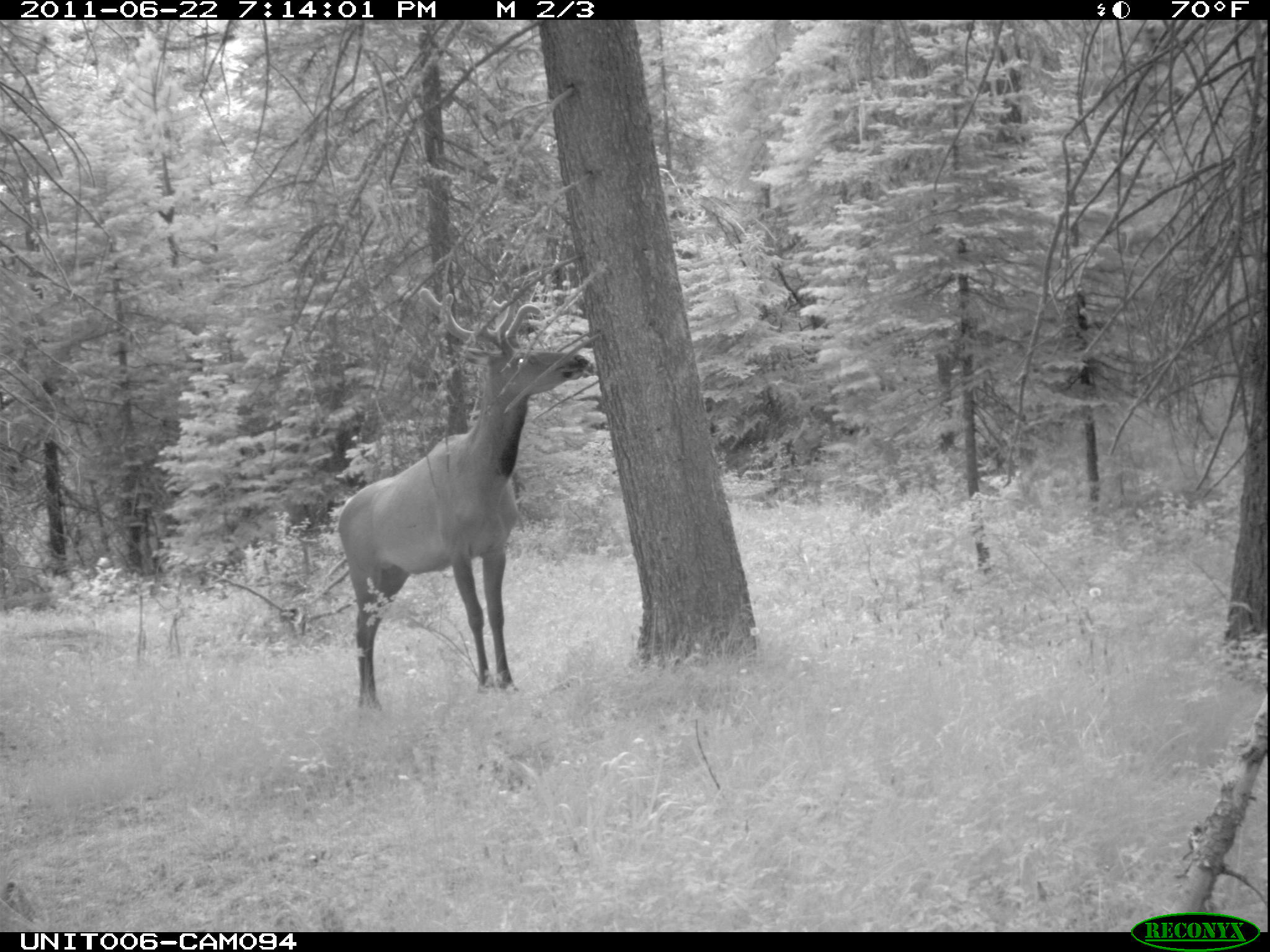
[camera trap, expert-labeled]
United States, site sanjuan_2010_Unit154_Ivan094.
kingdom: Animalia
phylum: Chordata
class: Mammalia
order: Artiodactyla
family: Cervidae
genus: Cervus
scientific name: Cervus elaphus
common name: red deer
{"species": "Cervus elaphus (red deer)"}